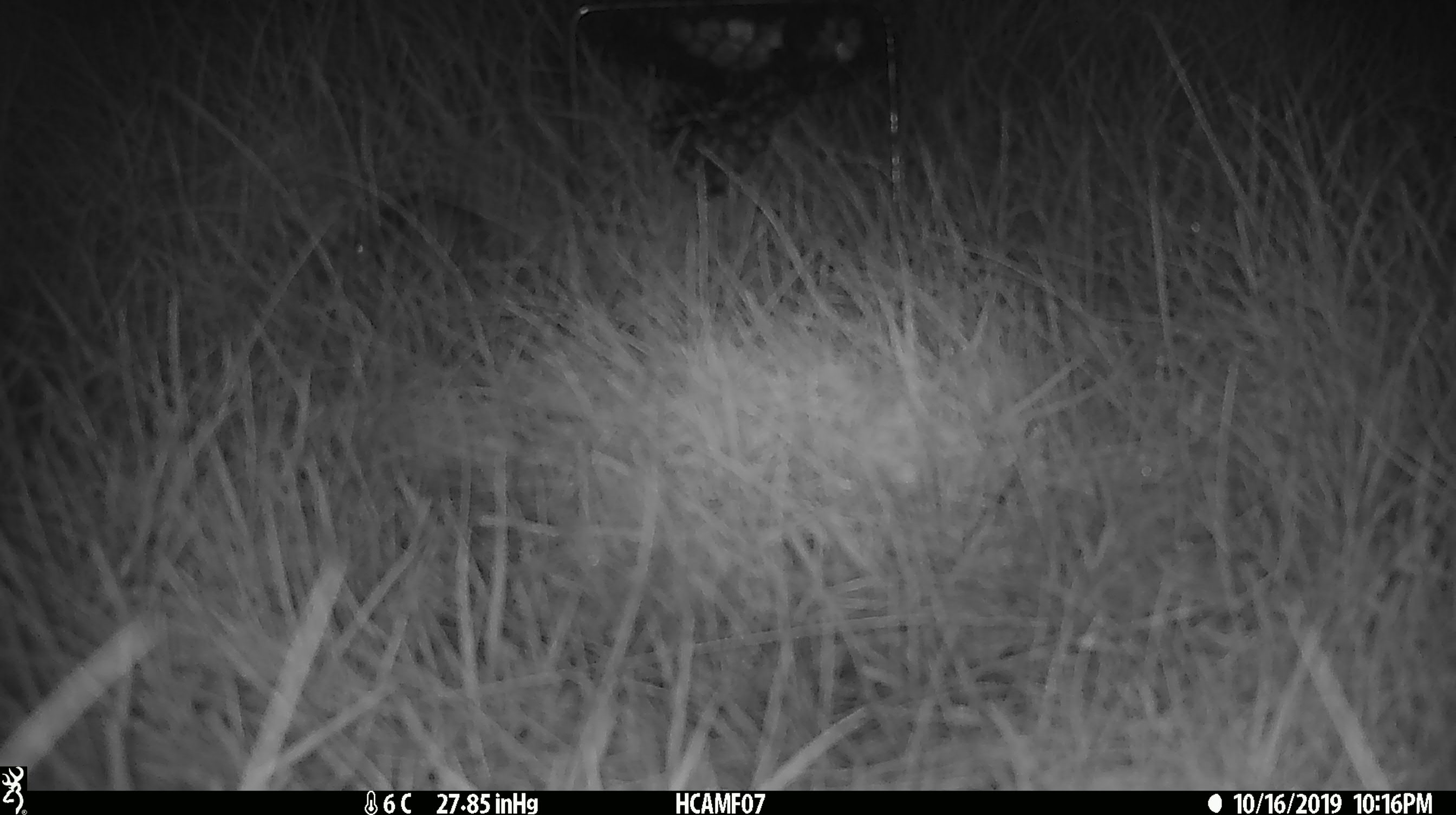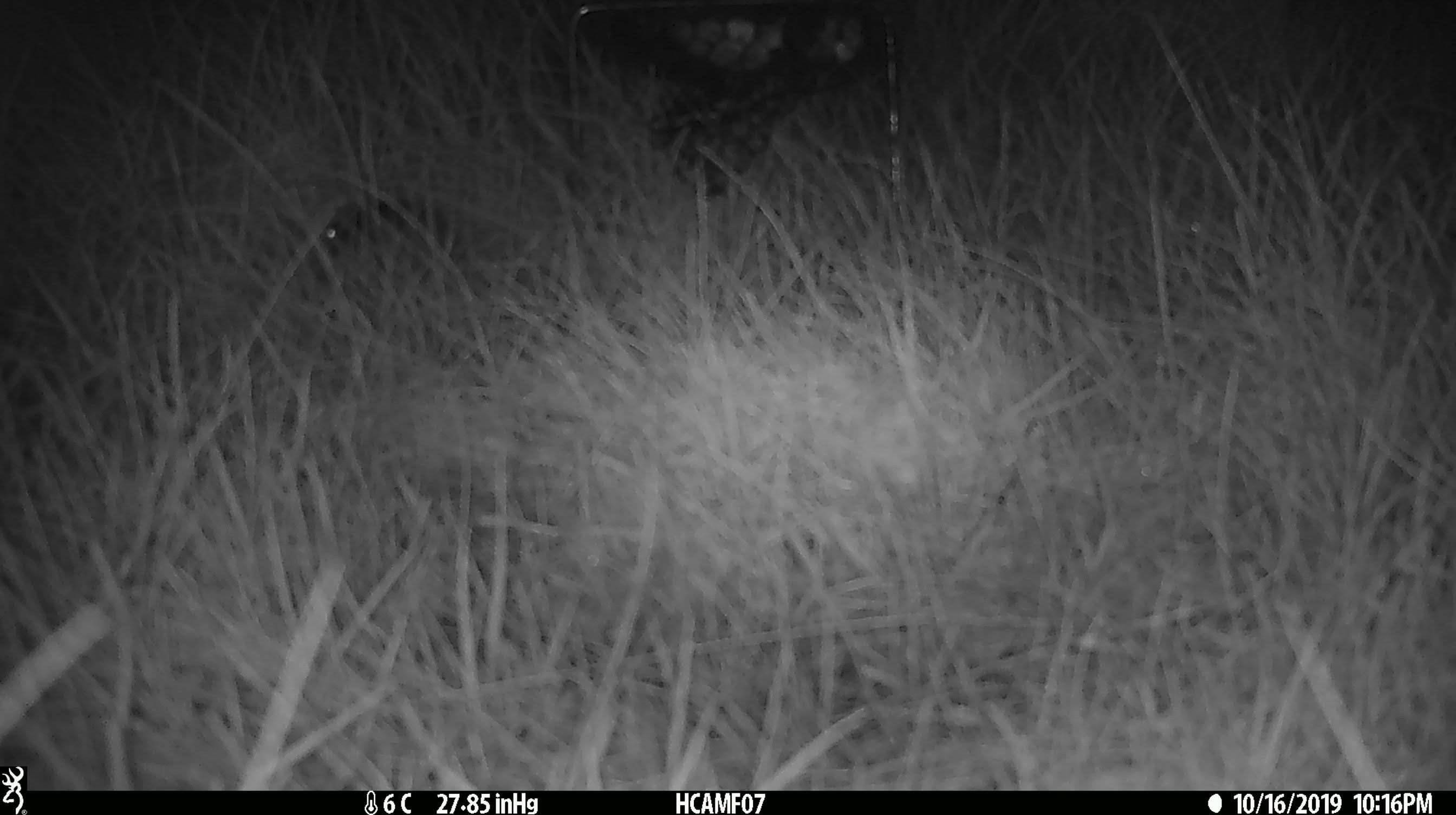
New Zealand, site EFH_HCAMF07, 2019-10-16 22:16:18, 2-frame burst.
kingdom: Animalia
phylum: Chordata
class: Mammalia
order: Rodentia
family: Muridae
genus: Mus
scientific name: Mus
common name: mouse